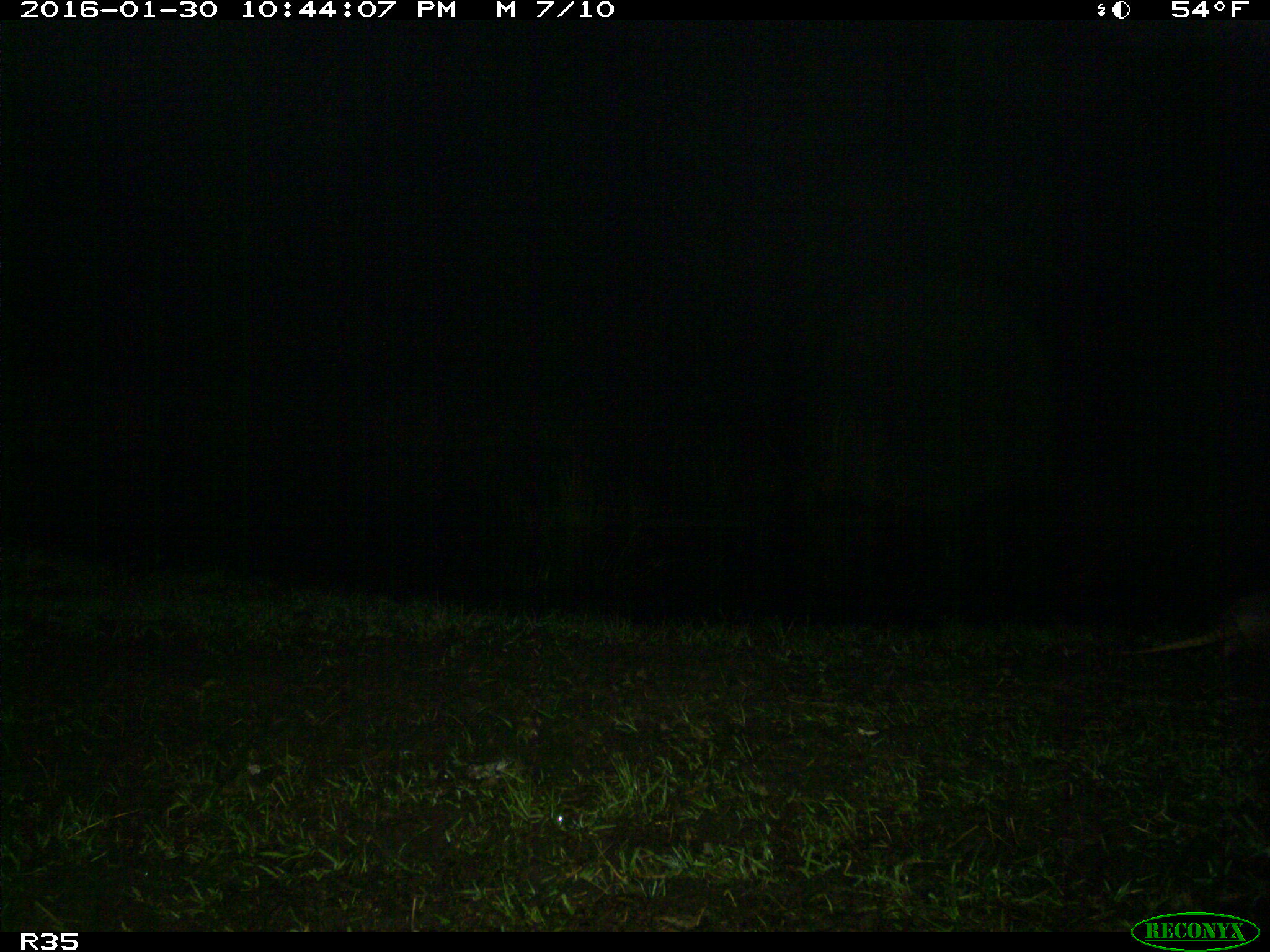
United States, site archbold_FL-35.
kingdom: Animalia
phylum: Chordata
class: Mammalia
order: Cingulata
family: Dasypodidae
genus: Dasypus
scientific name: Dasypus novemcinctus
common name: nine-banded armadillo